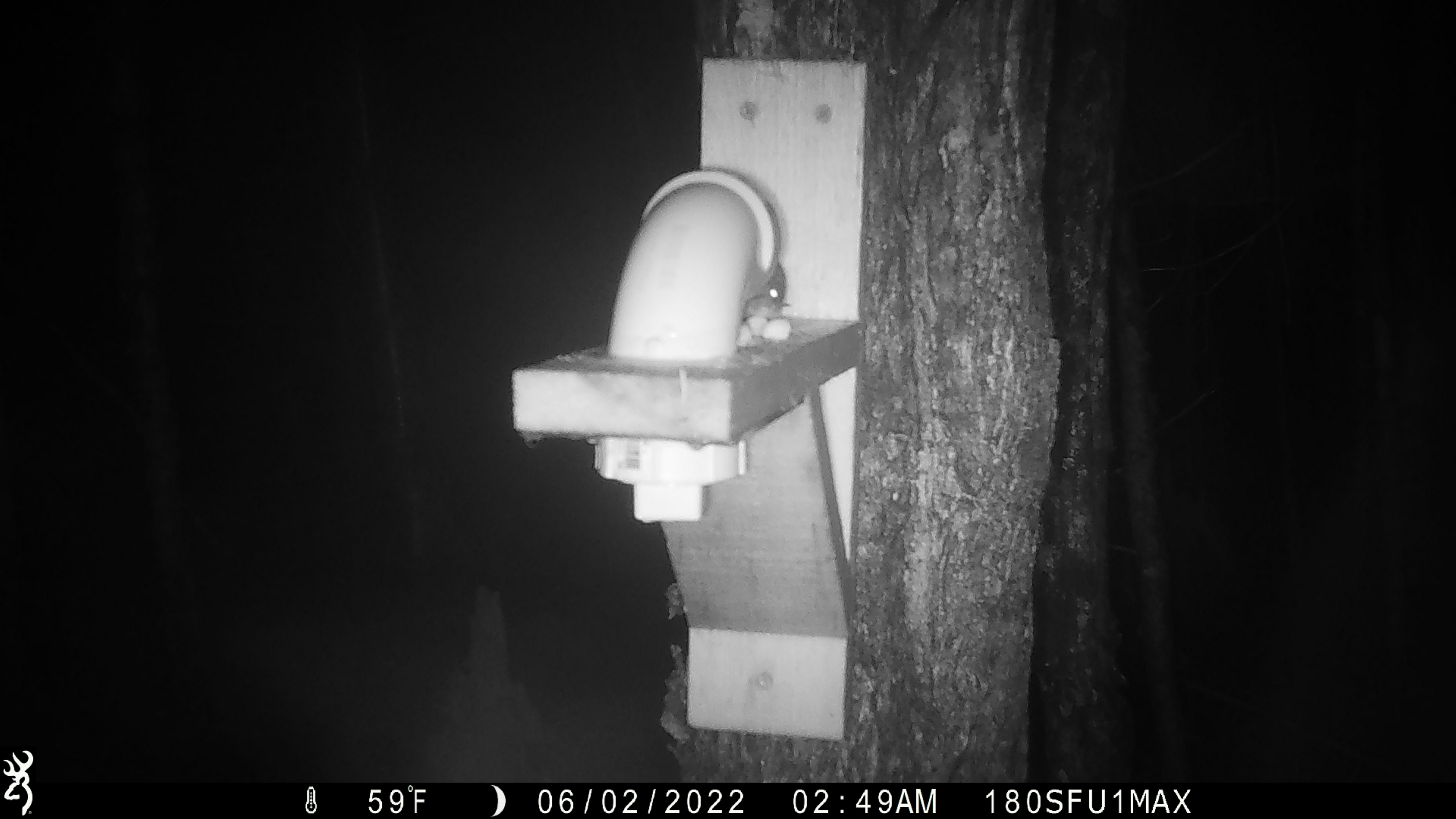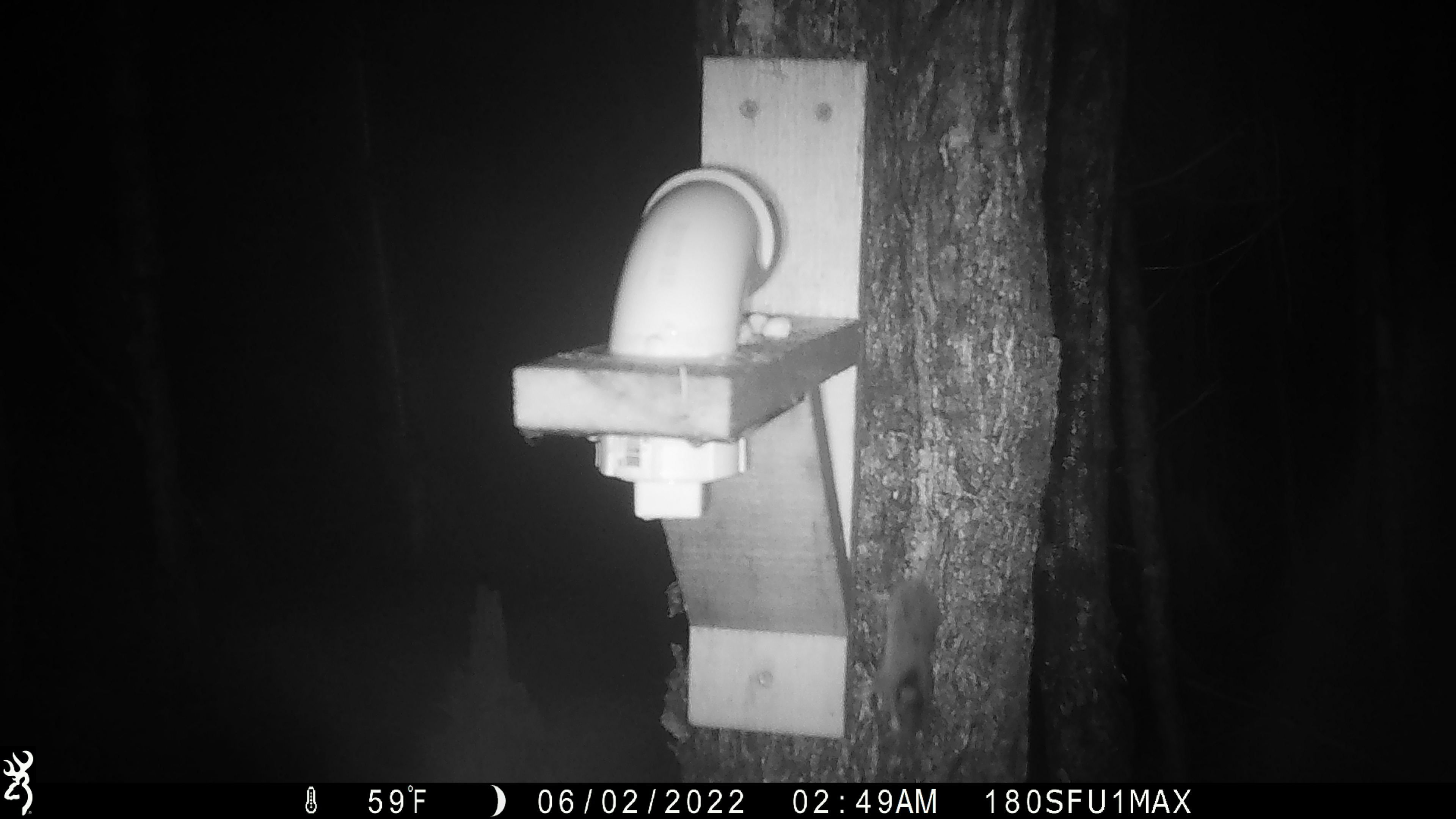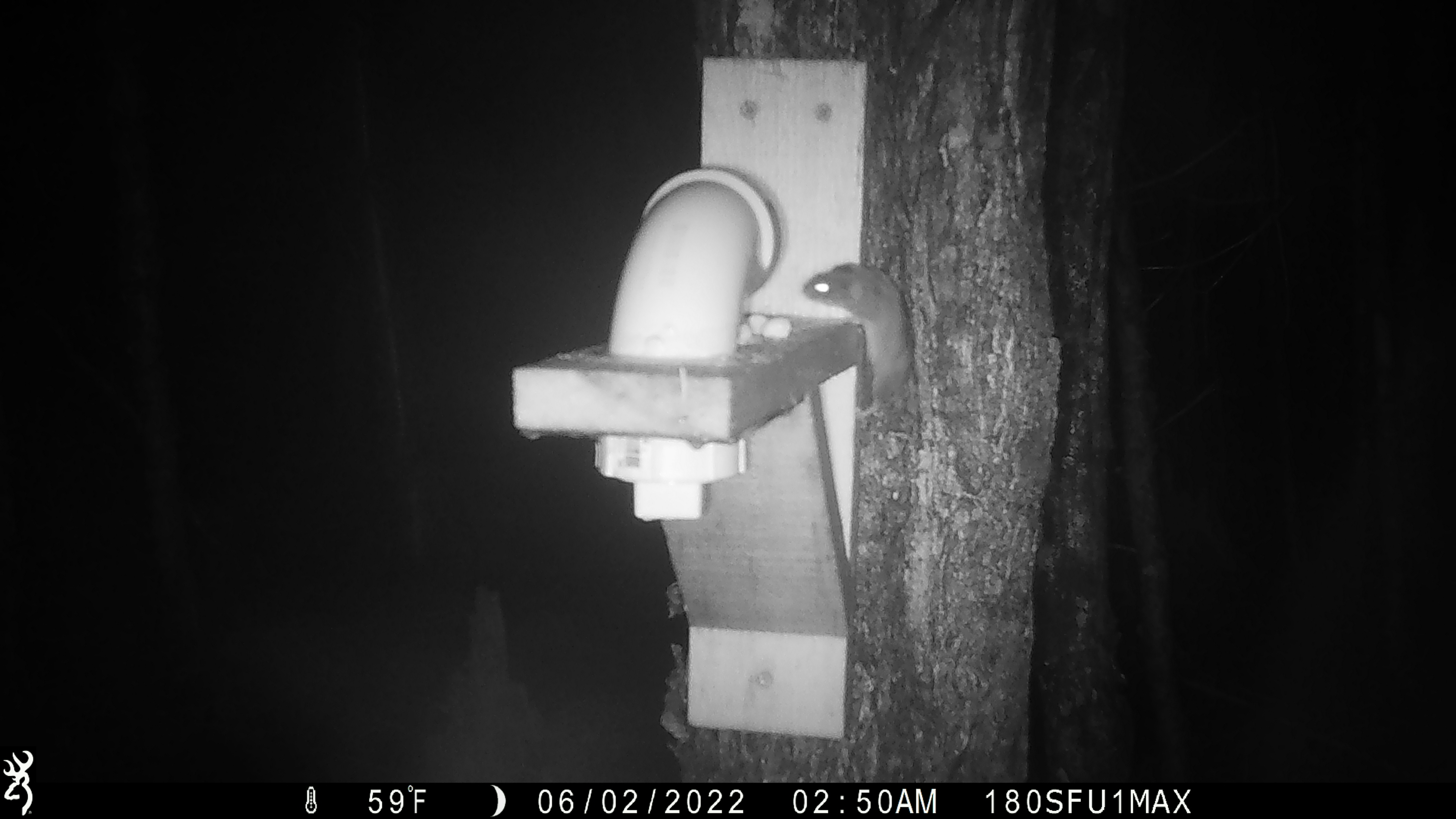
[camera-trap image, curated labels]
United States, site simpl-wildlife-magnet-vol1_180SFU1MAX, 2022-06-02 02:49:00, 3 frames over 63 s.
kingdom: Animalia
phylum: Chordata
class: Mammalia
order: Rodentia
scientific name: Rodentia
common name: mouse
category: mouse sp.